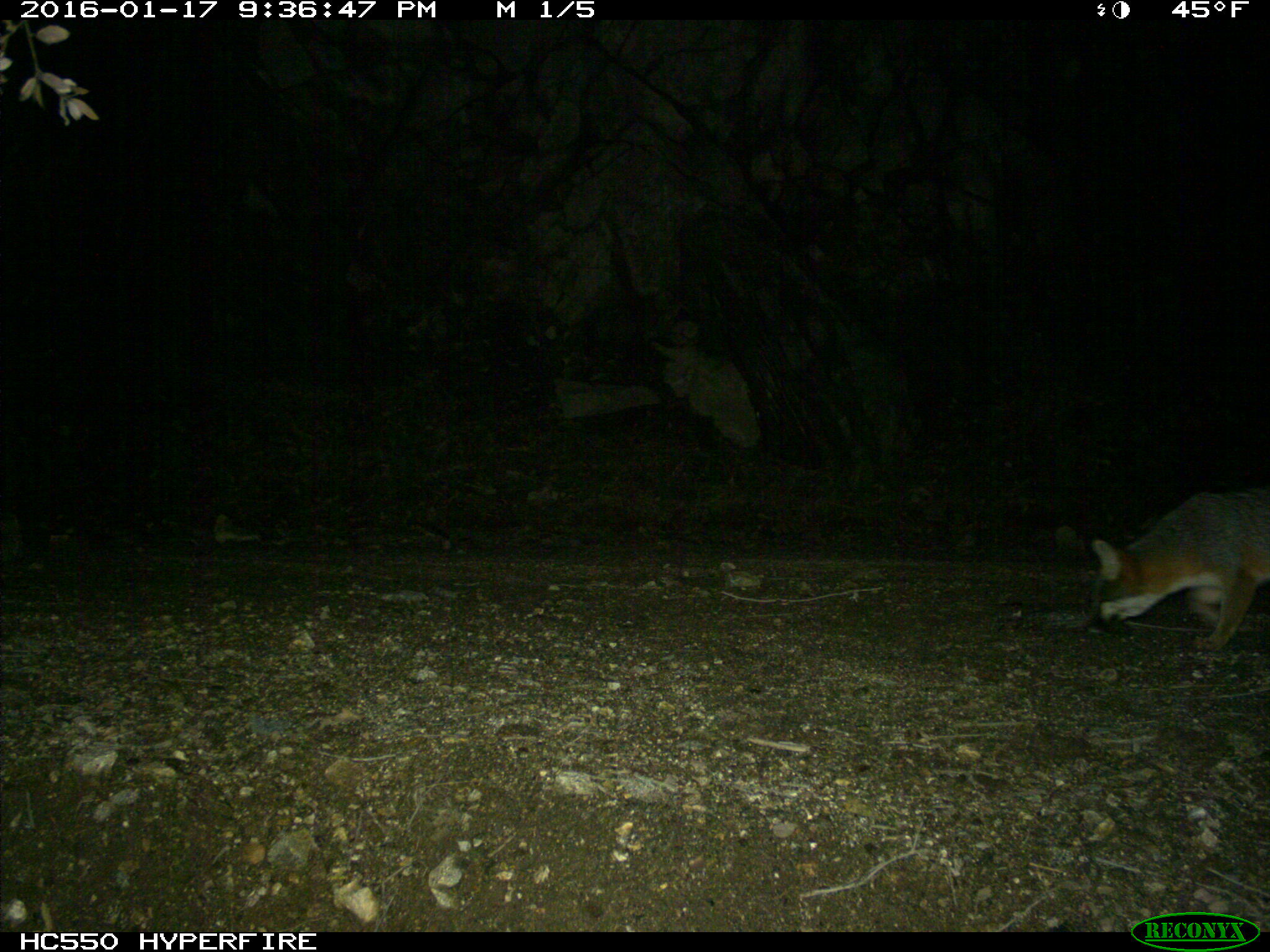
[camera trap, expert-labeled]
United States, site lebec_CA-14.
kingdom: Animalia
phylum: Chordata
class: Mammalia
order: Carnivora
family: Canidae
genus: Urocyon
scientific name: Urocyon cinereoargenteus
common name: gray fox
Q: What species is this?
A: Urocyon cinereoargenteus (gray fox).